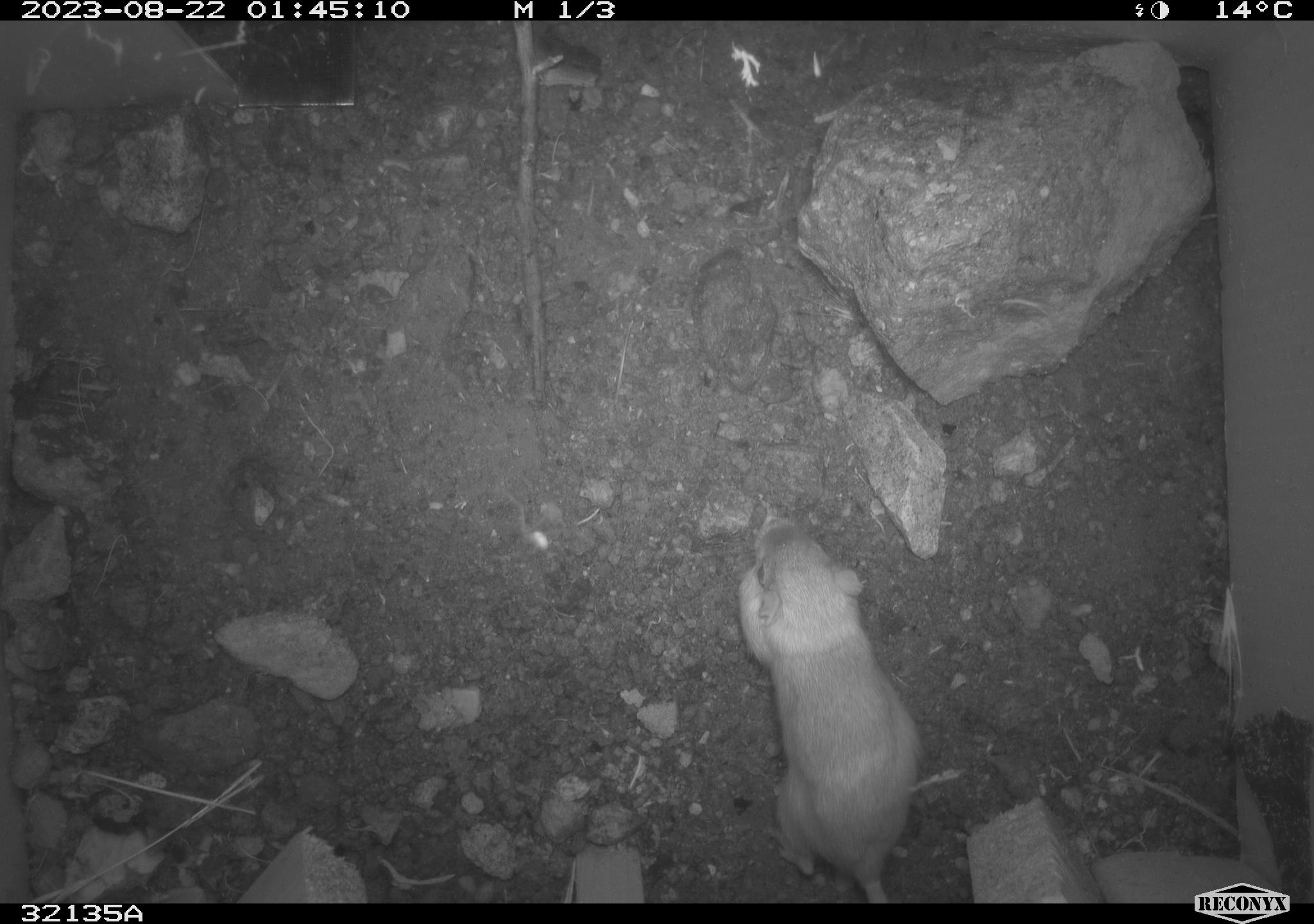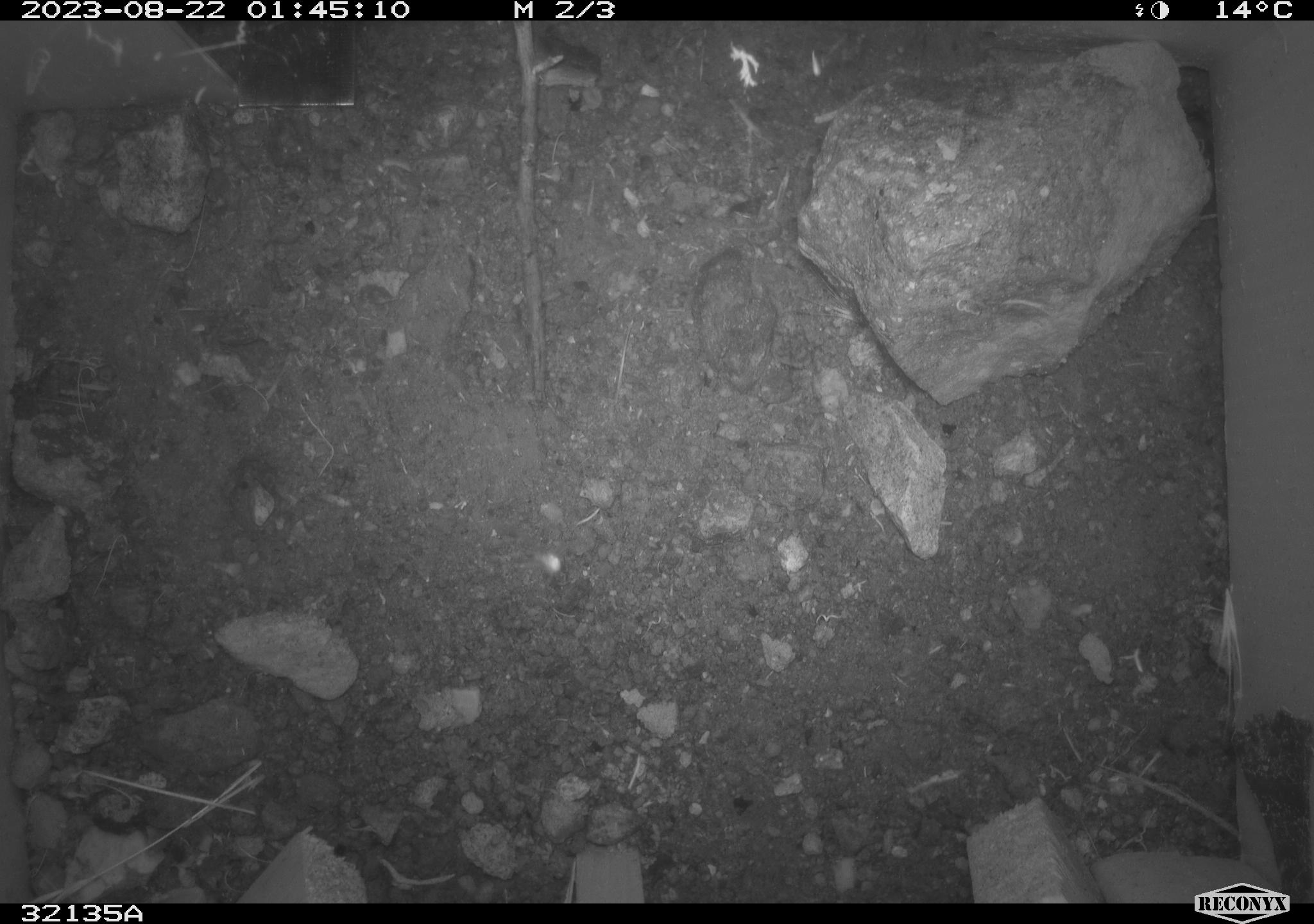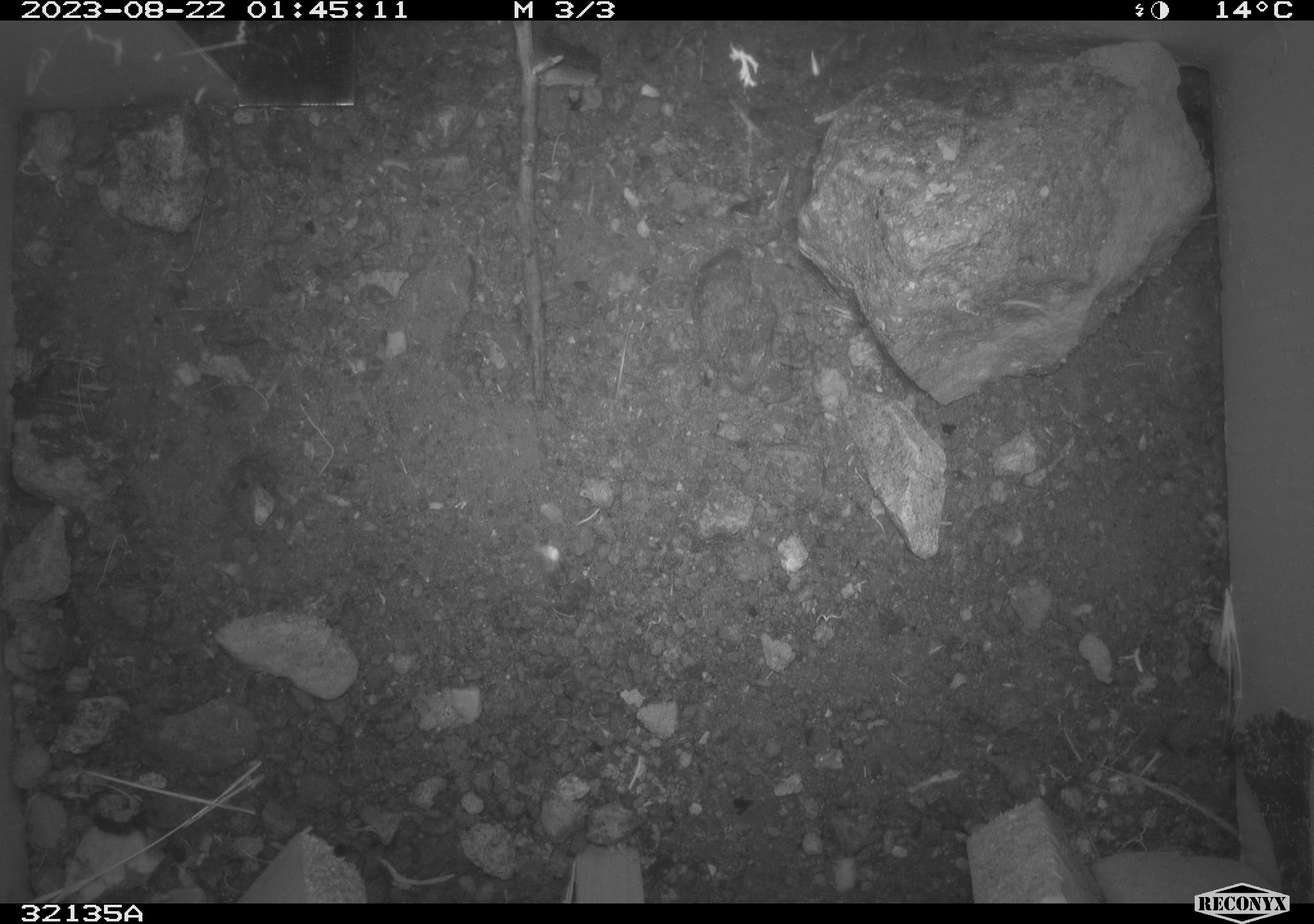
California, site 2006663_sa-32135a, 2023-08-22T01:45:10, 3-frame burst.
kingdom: Animalia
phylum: Chordata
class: Mammalia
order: Rodentia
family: Heteromyidae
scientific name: Heteromyidae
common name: kangaroo rats and pocket mice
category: heteromyidae family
Heteromyidae family (kangaroo rats and pocket mice) (Heteromyidae).